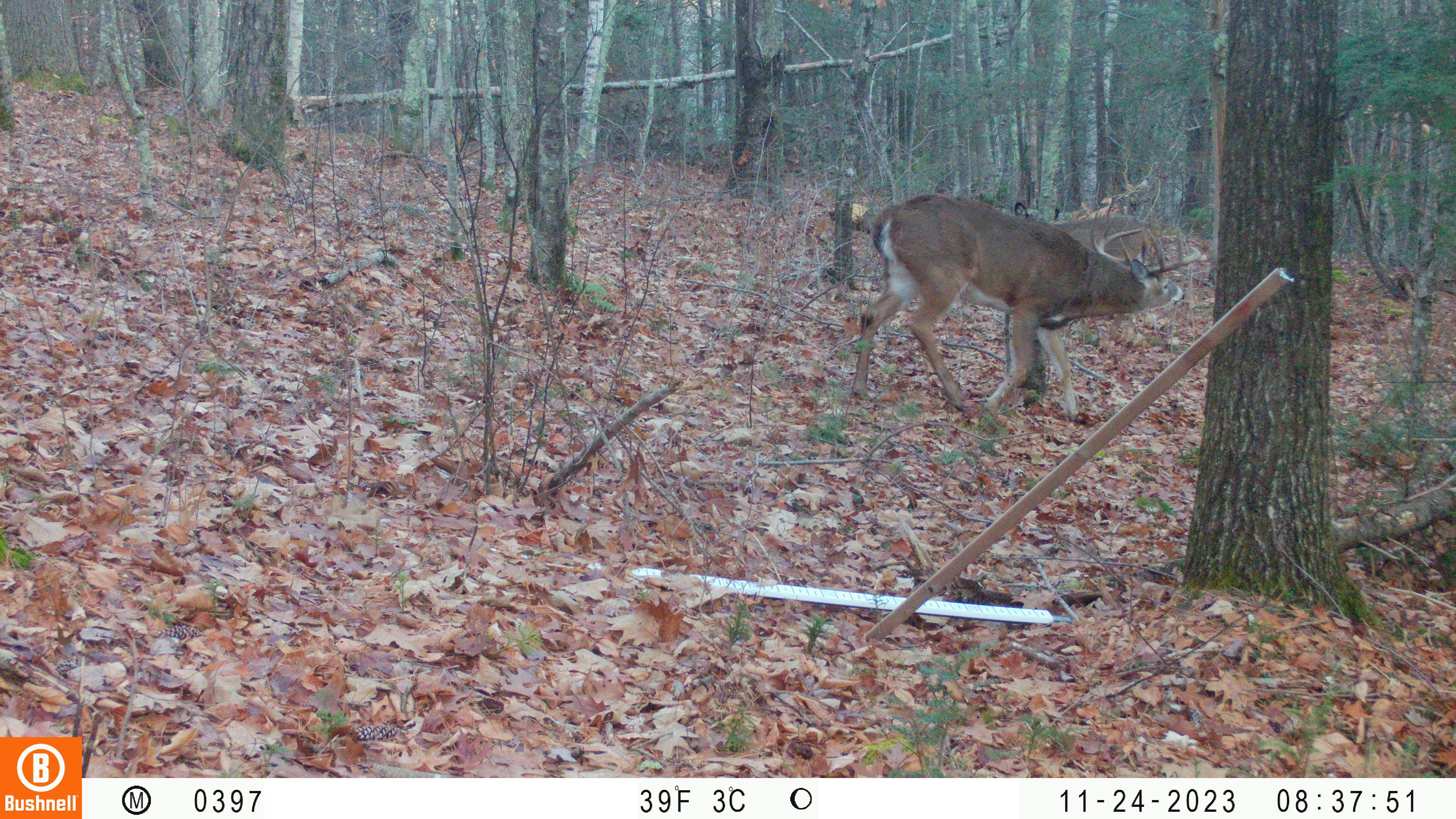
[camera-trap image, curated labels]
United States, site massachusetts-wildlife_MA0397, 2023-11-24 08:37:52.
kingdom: Animalia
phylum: Chordata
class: Mammalia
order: Artiodactyla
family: Cervidae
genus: Odocoileus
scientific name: Odocoileus virginianus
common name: white-tailed deer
White-tailed deer (Odocoileus virginianus).